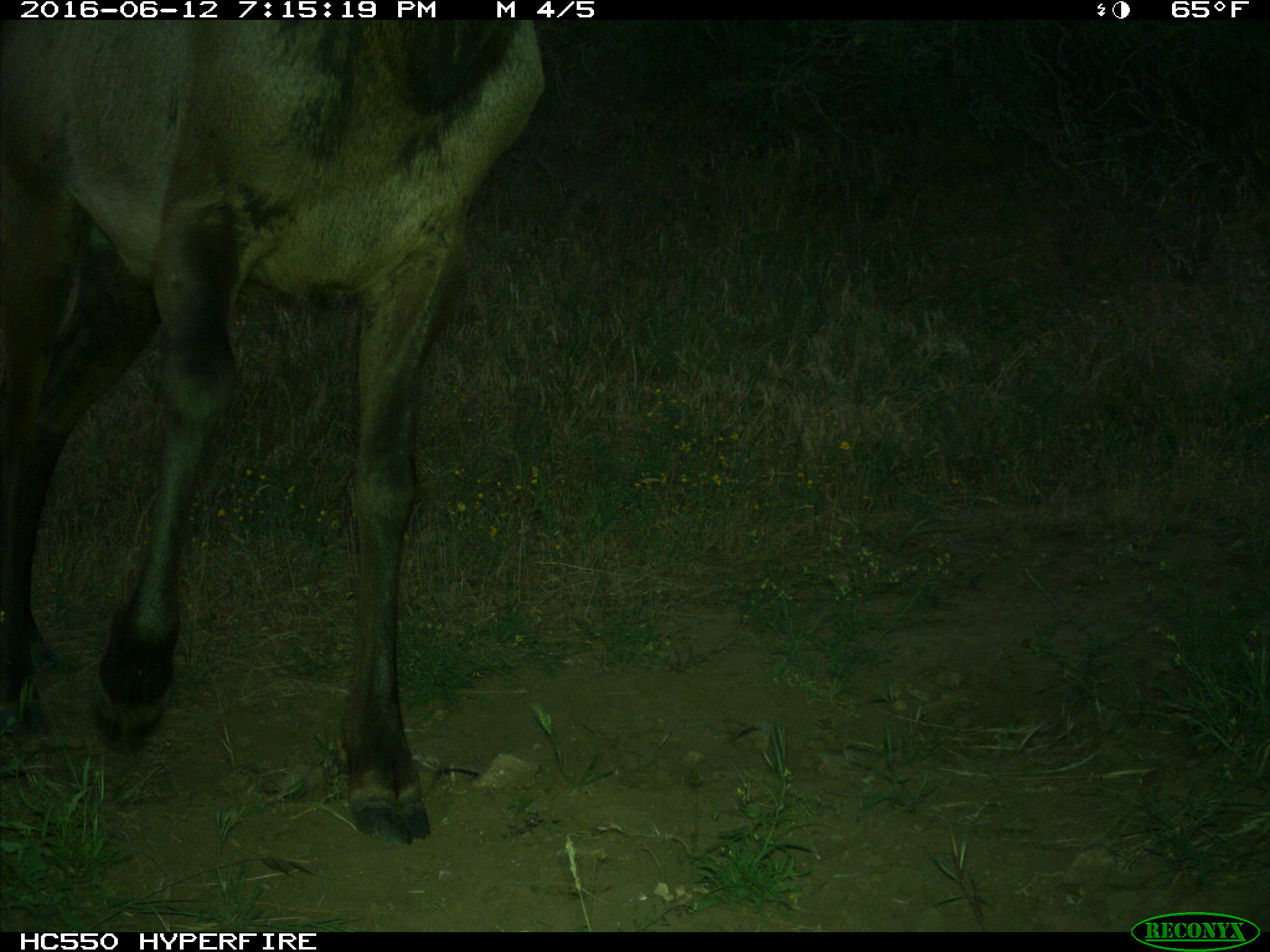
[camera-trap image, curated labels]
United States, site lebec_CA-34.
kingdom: Animalia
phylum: Chordata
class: Mammalia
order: Artiodactyla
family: Cervidae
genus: Cervus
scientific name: Cervus canadensis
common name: elk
Cervus canadensis (elk).